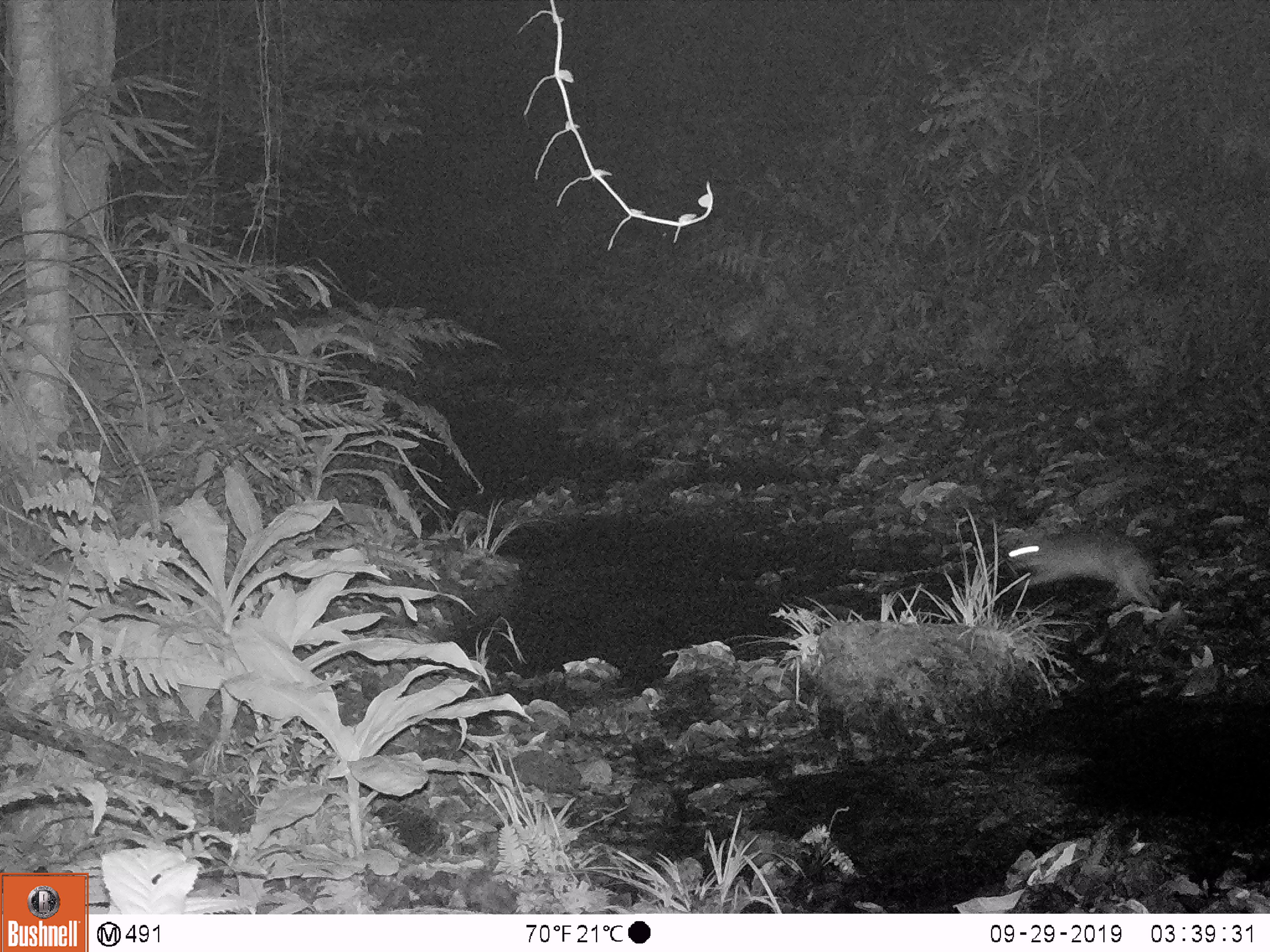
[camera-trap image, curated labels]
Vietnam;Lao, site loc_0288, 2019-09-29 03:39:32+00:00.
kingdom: Animalia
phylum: Chordata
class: Mammalia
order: Lagomorpha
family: Leporidae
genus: Nesolagus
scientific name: Nesolagus timminsi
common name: annamite striped rabbit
Annamite striped rabbit (Nesolagus timminsi). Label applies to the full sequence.